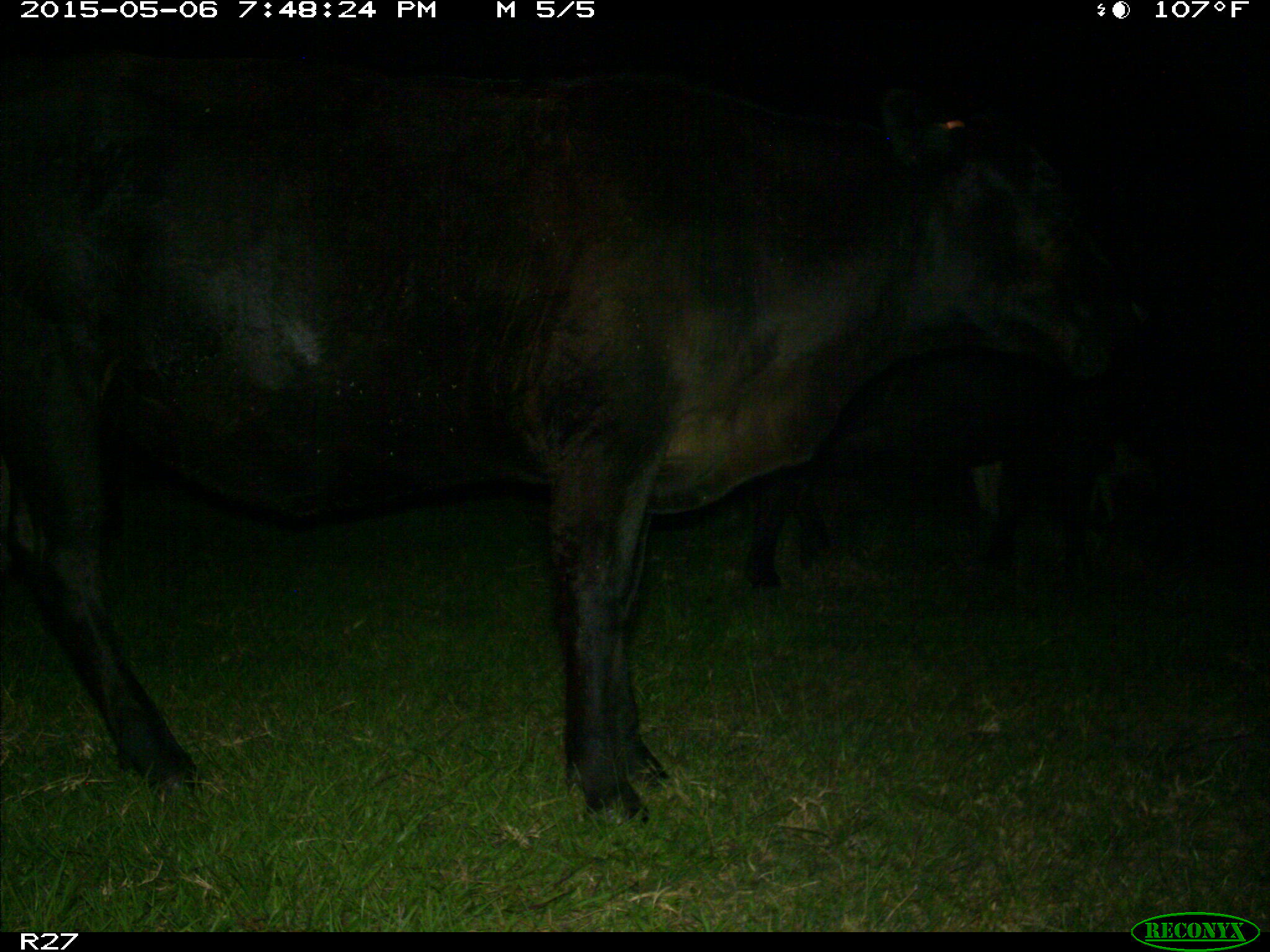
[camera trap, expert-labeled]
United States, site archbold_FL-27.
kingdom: Animalia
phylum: Chordata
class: Mammalia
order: Artiodactyla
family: Bovidae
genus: Bos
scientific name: Bos taurus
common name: domestic cow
Bos taurus (domestic cow).